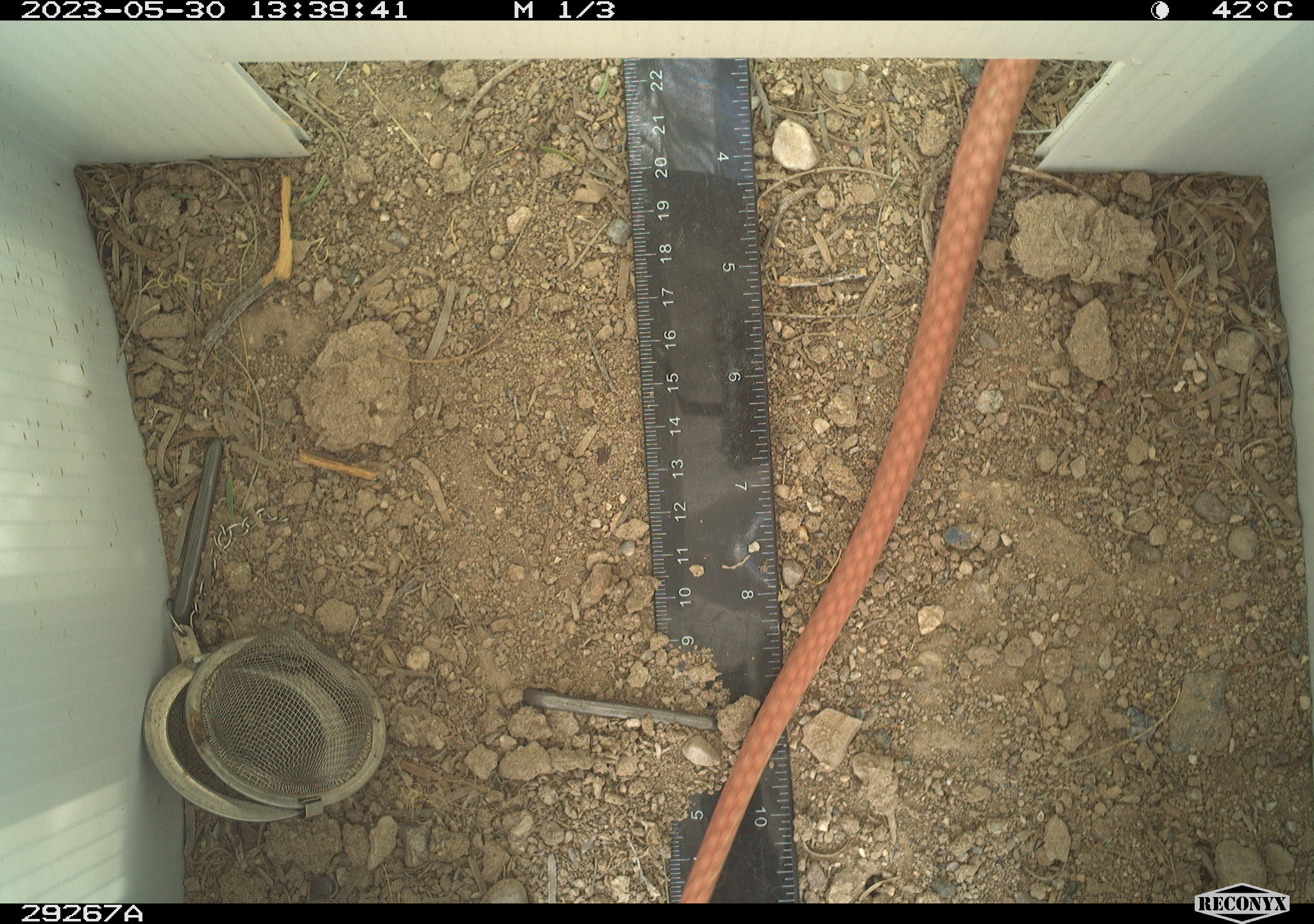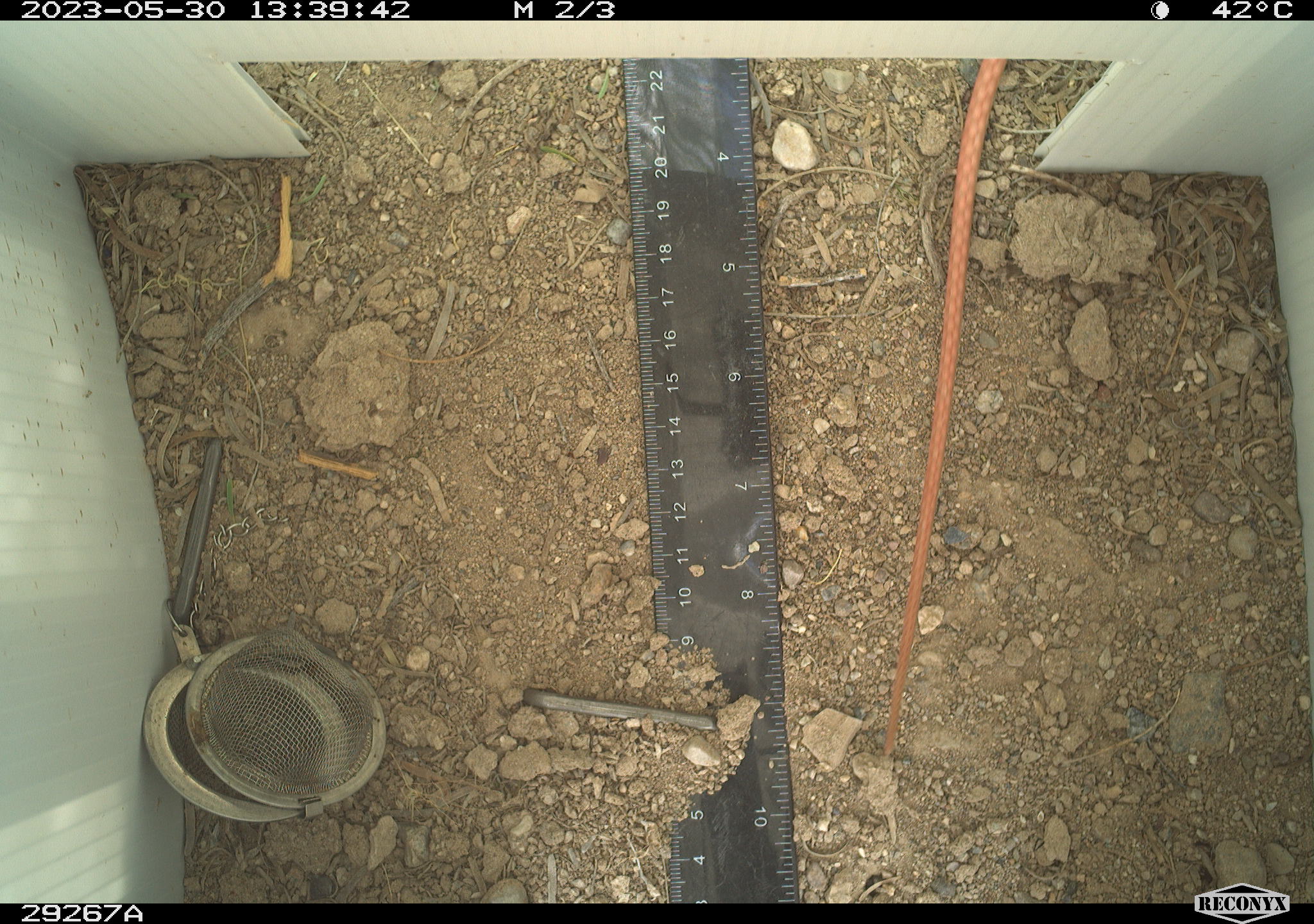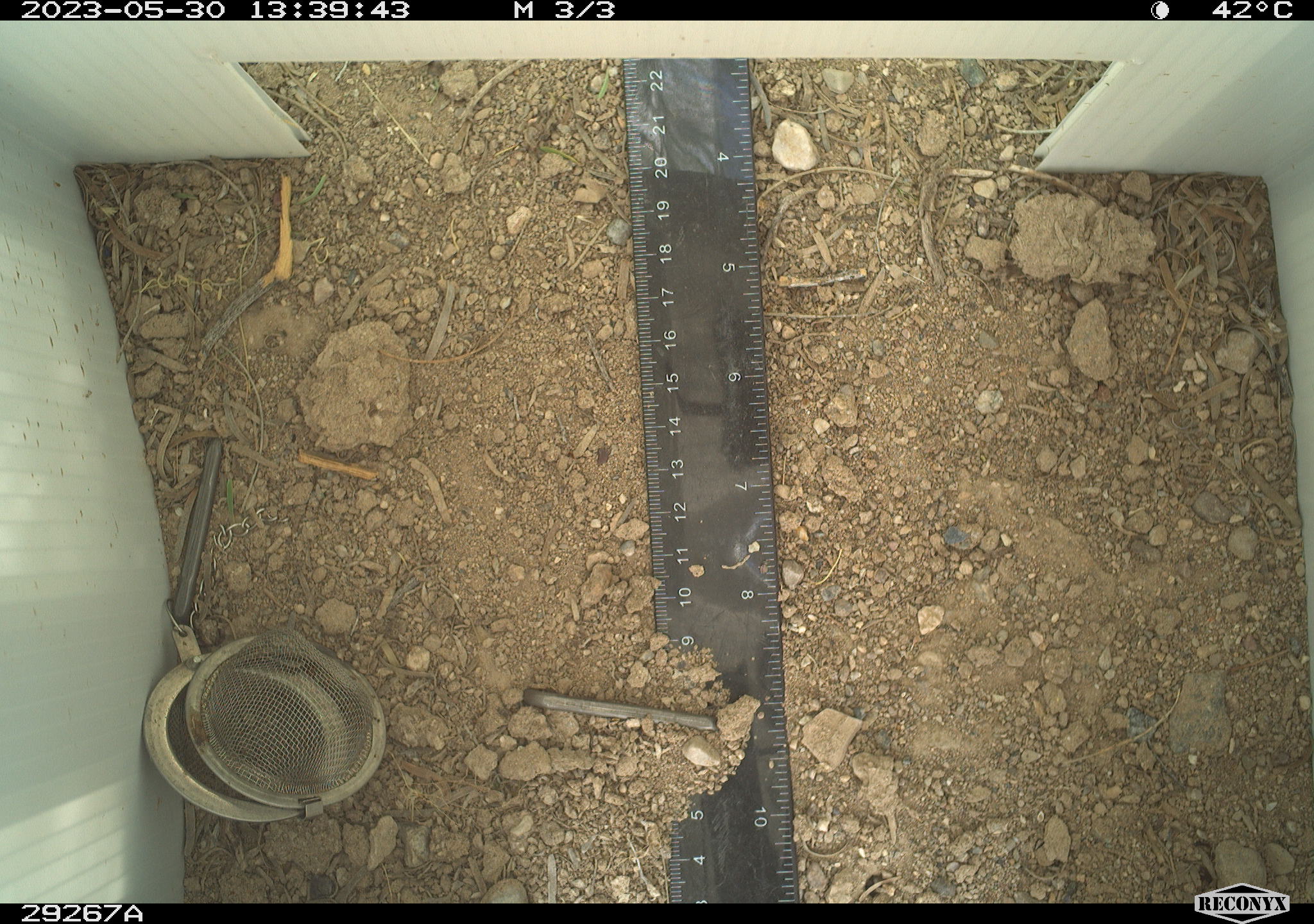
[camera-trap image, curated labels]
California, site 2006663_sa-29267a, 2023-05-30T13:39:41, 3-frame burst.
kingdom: Animalia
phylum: Chordata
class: Reptilia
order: Squamata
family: Colubridae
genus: Masticophis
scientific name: Masticophis flagellum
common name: coachwhip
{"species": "coachwhip (Masticophis flagellum)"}